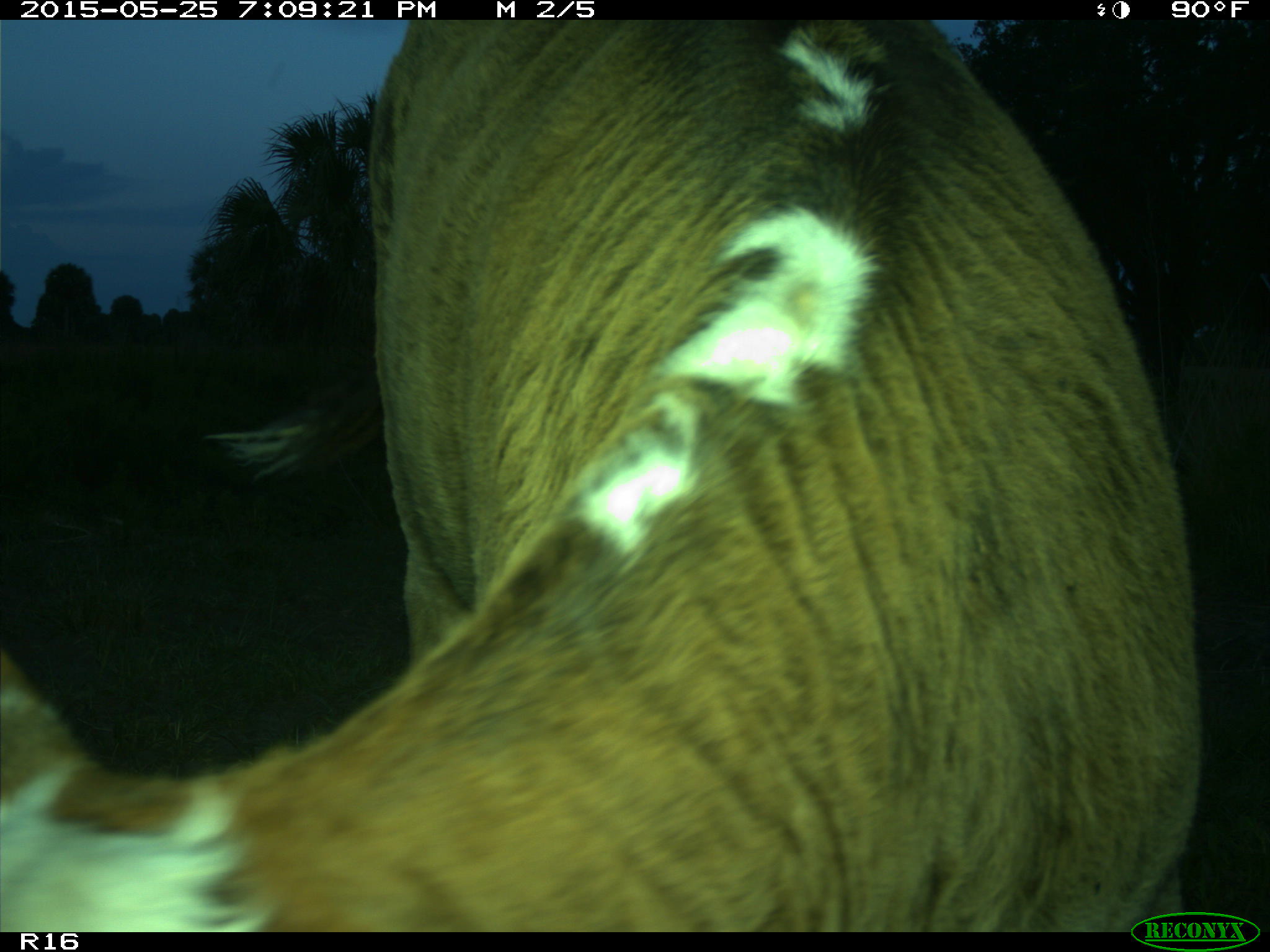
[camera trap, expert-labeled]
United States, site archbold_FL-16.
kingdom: Animalia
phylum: Chordata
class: Mammalia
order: Artiodactyla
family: Bovidae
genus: Bos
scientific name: Bos taurus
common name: domestic cow